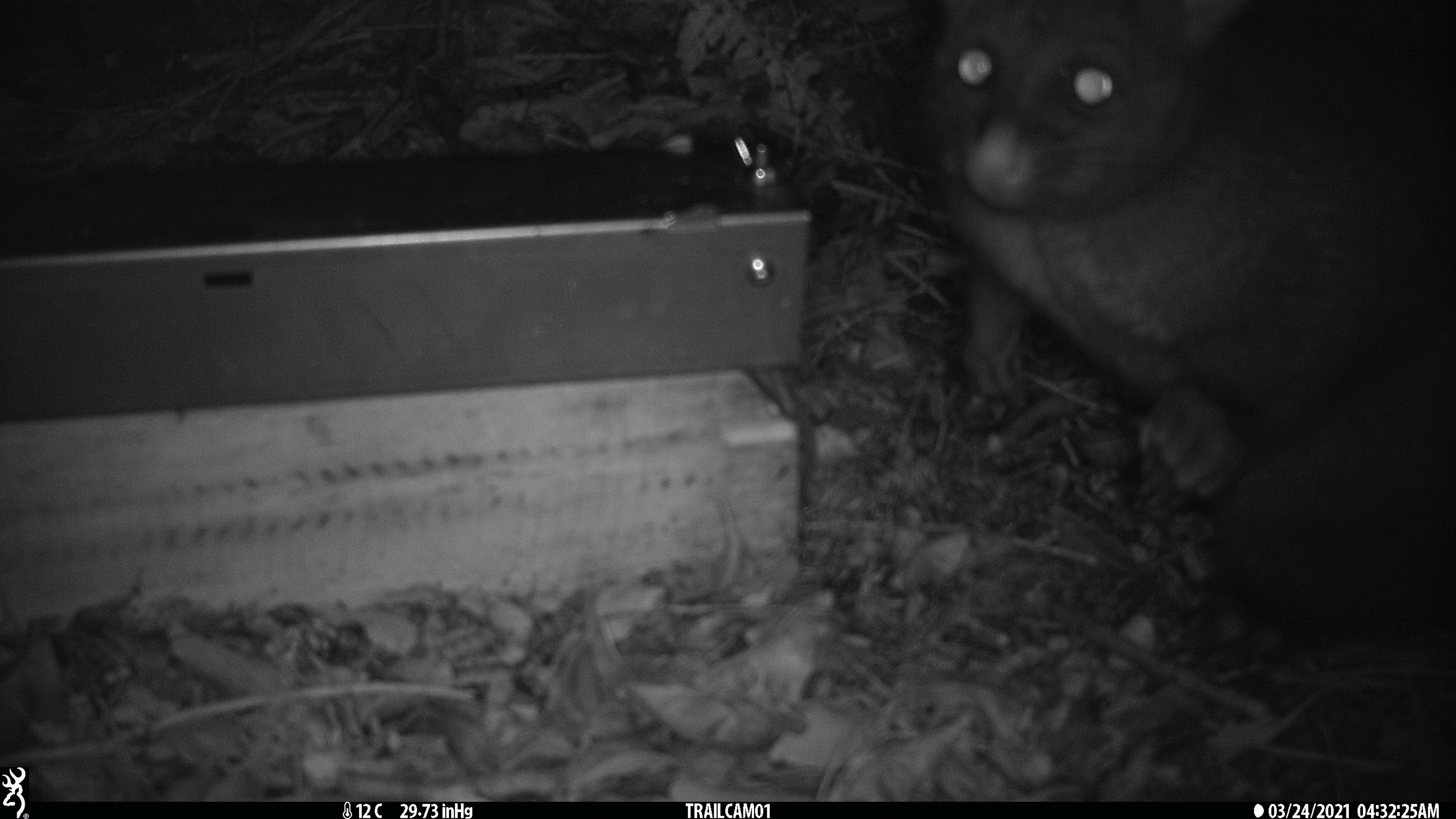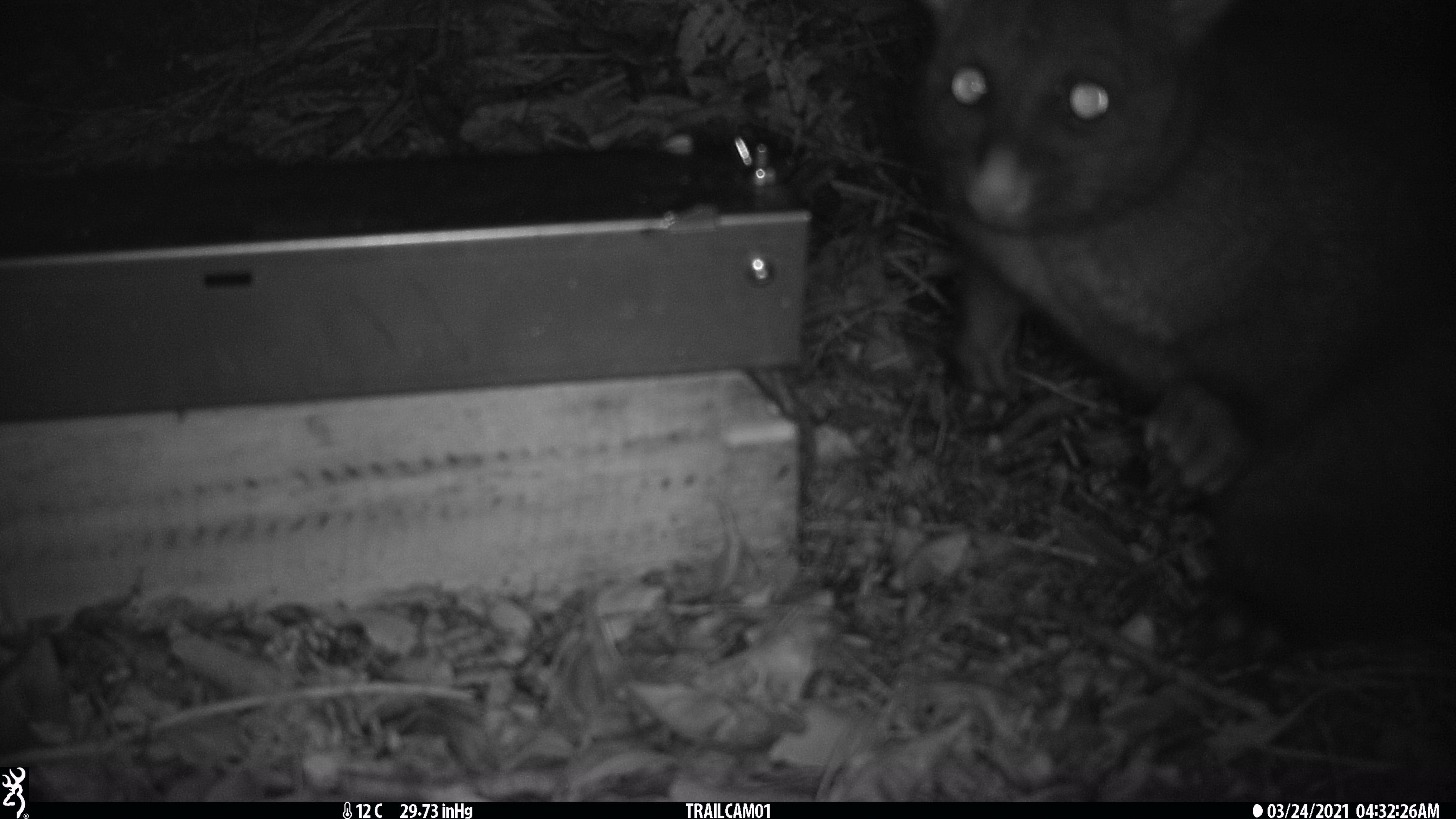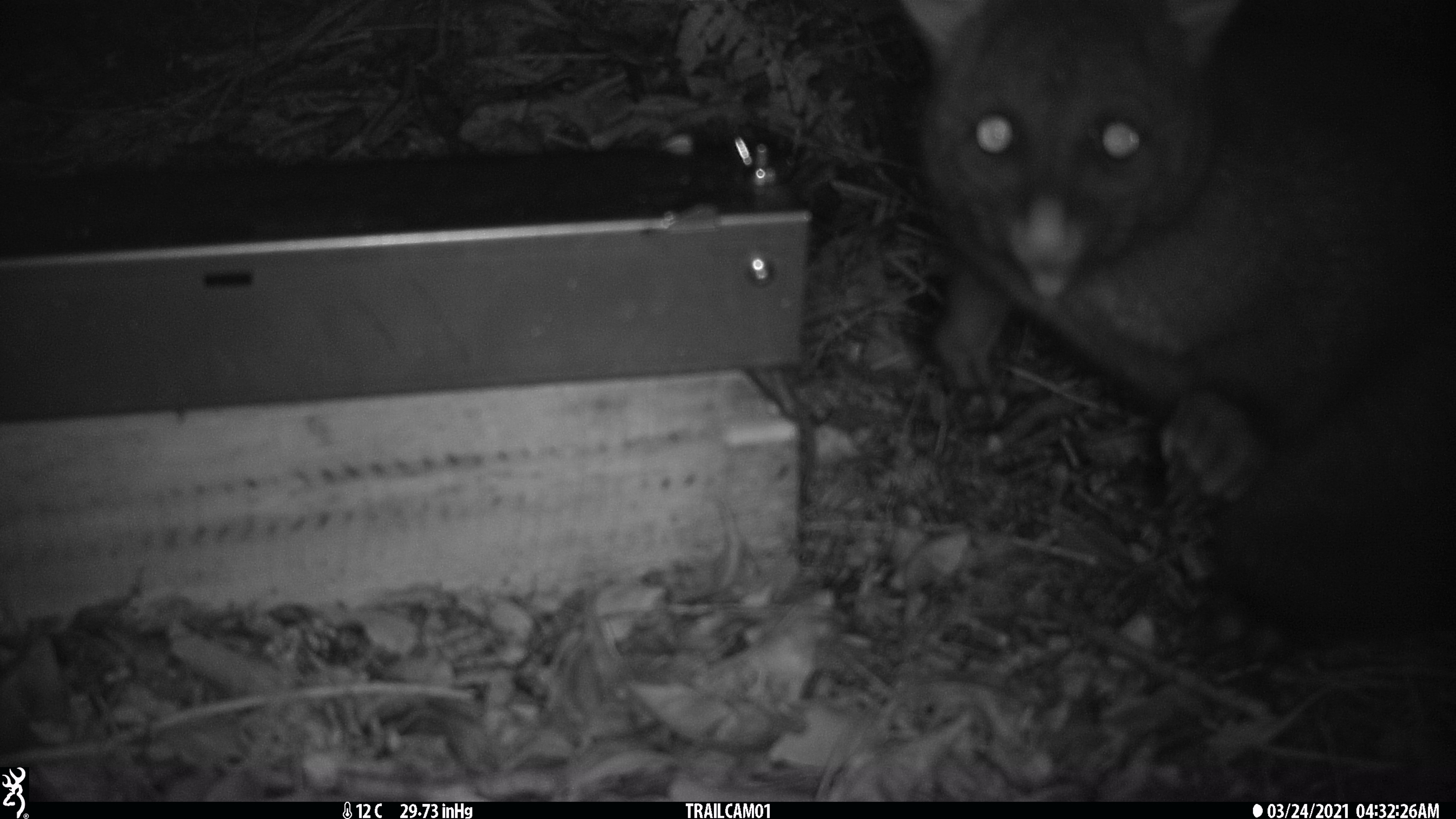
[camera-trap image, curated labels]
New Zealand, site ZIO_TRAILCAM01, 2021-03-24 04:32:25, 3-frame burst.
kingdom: Animalia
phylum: Chordata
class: Mammalia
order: Diprotodontia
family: Phalangeridae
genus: Trichosurus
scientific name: Trichosurus vulpecula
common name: common brushtail possum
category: possum